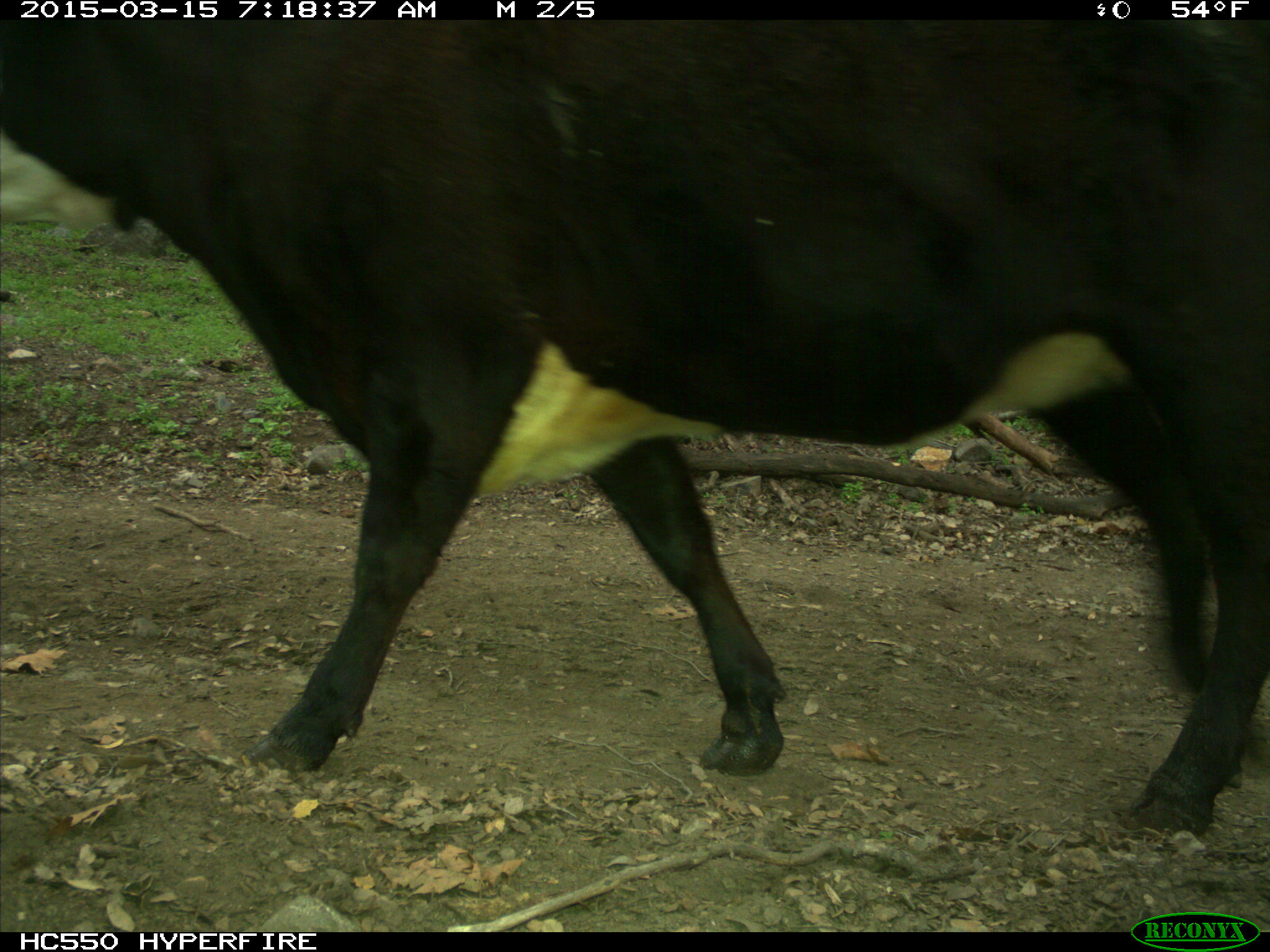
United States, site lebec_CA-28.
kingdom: Animalia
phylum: Chordata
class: Mammalia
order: Artiodactyla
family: Bovidae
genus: Bos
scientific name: Bos taurus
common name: domestic cow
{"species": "Bos taurus (domestic cow)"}